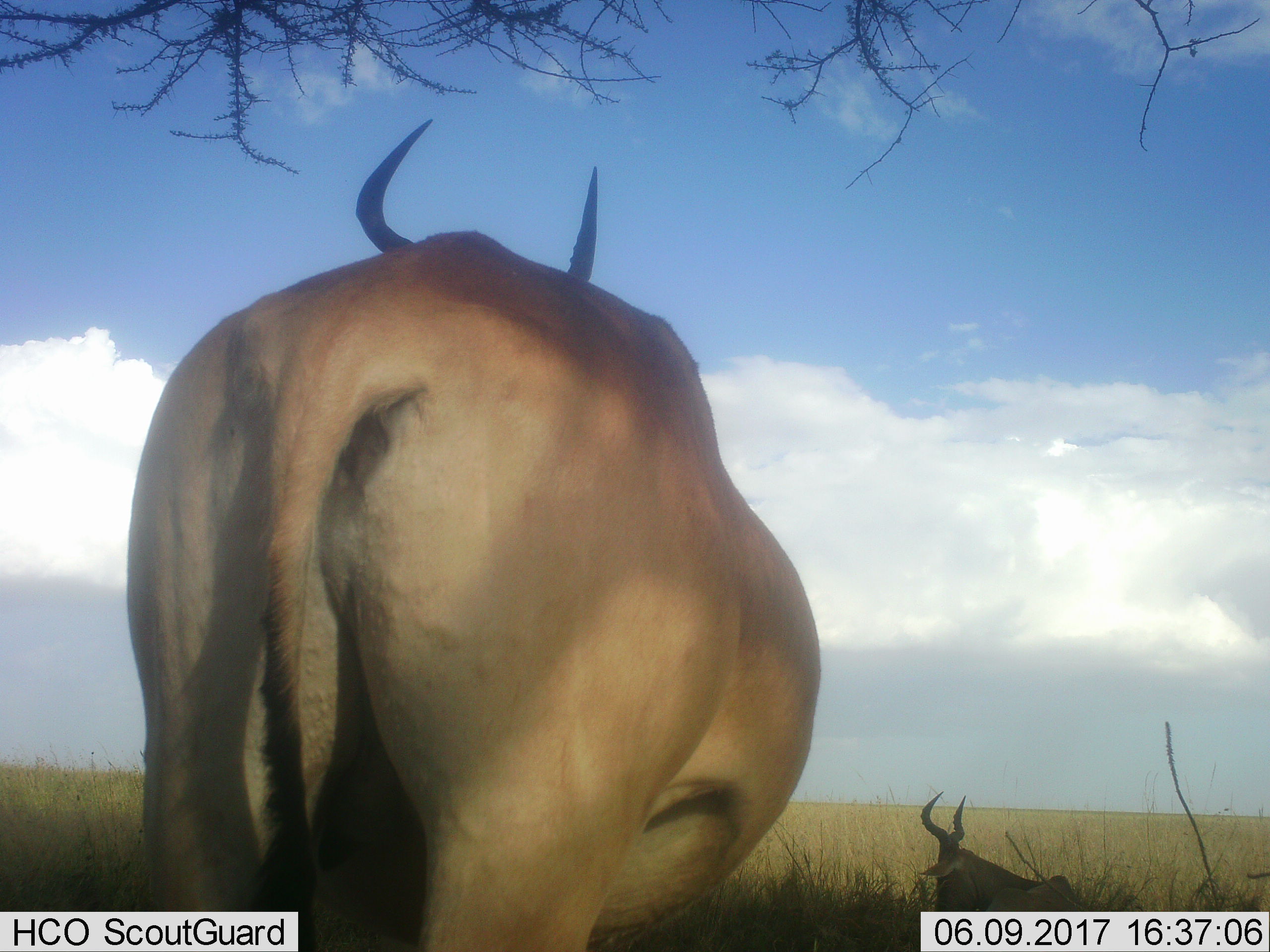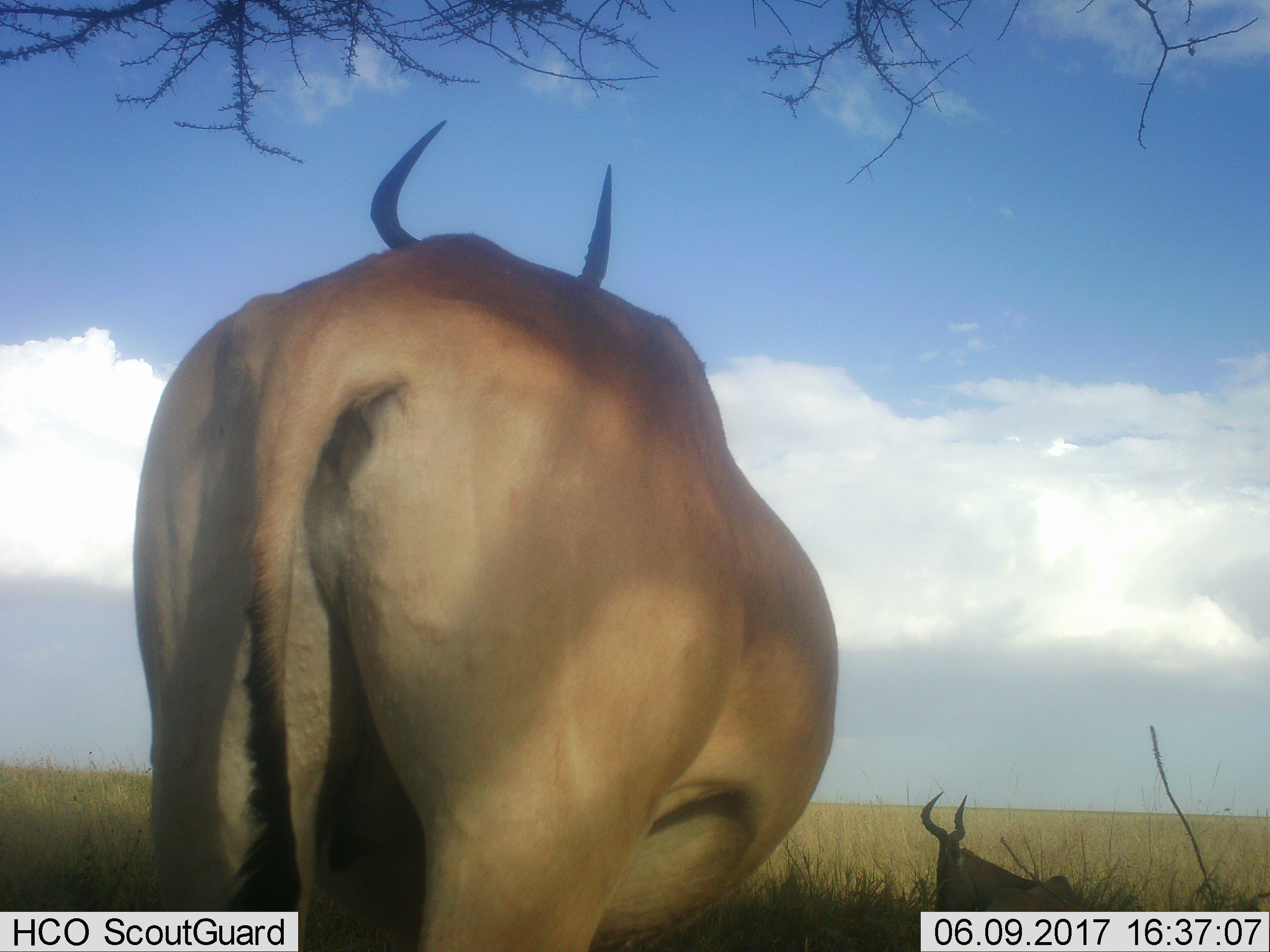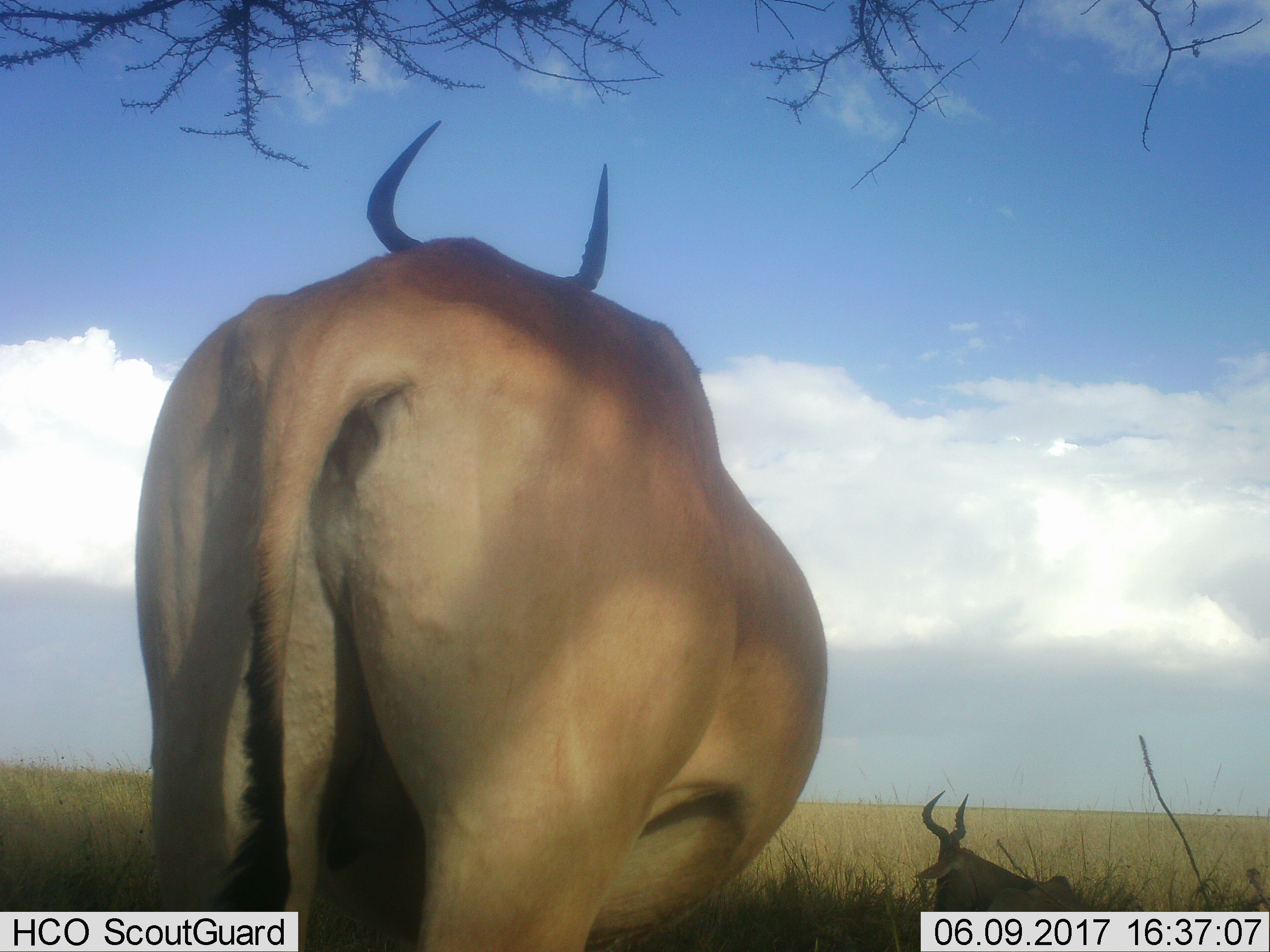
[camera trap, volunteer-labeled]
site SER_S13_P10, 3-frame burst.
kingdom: Animalia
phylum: Chordata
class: Mammalia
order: Artiodactyla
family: Bovidae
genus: Alcelaphus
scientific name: Alcelaphus buselaphus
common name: hartebeest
Hartebeest (Alcelaphus buselaphus), count 2. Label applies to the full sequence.